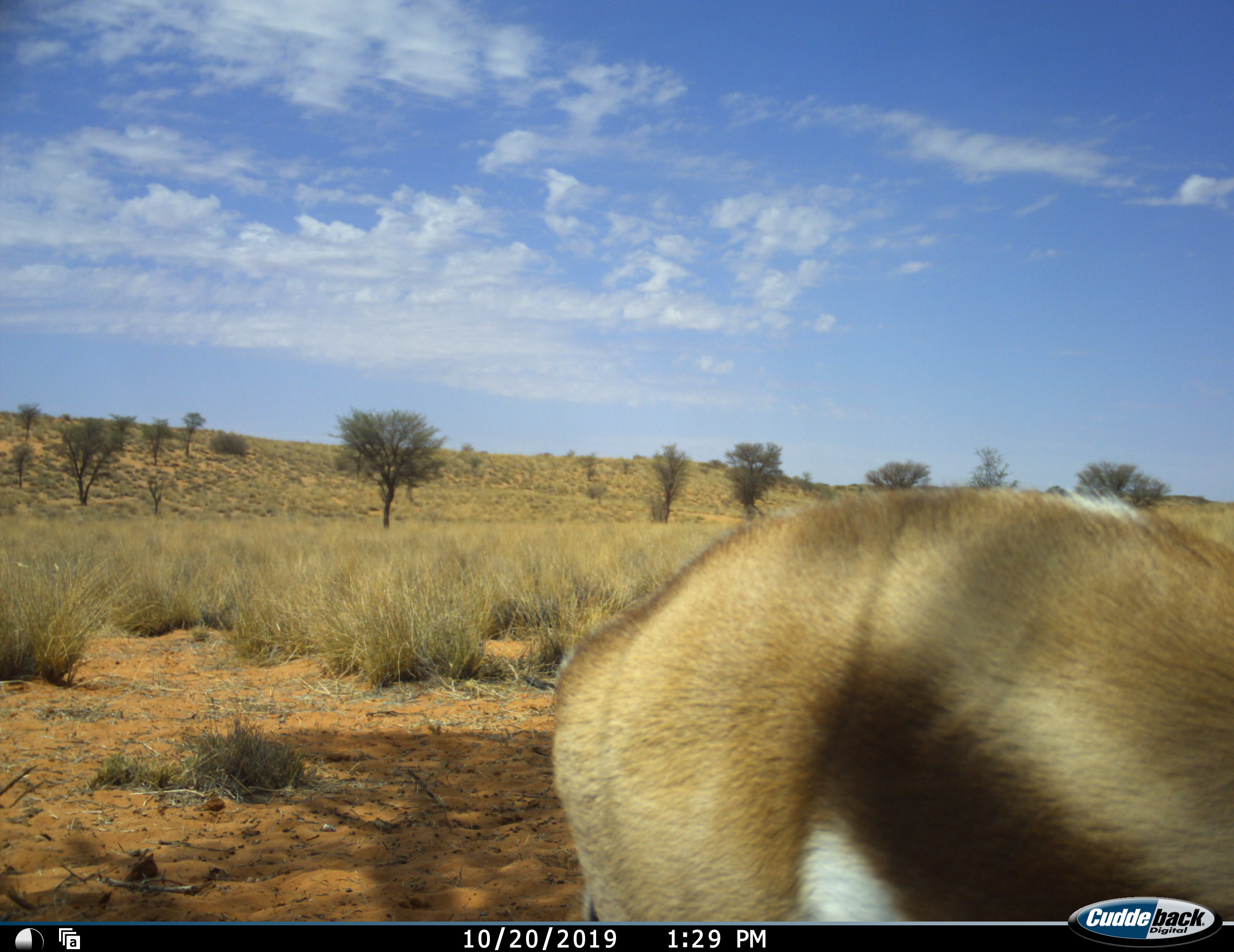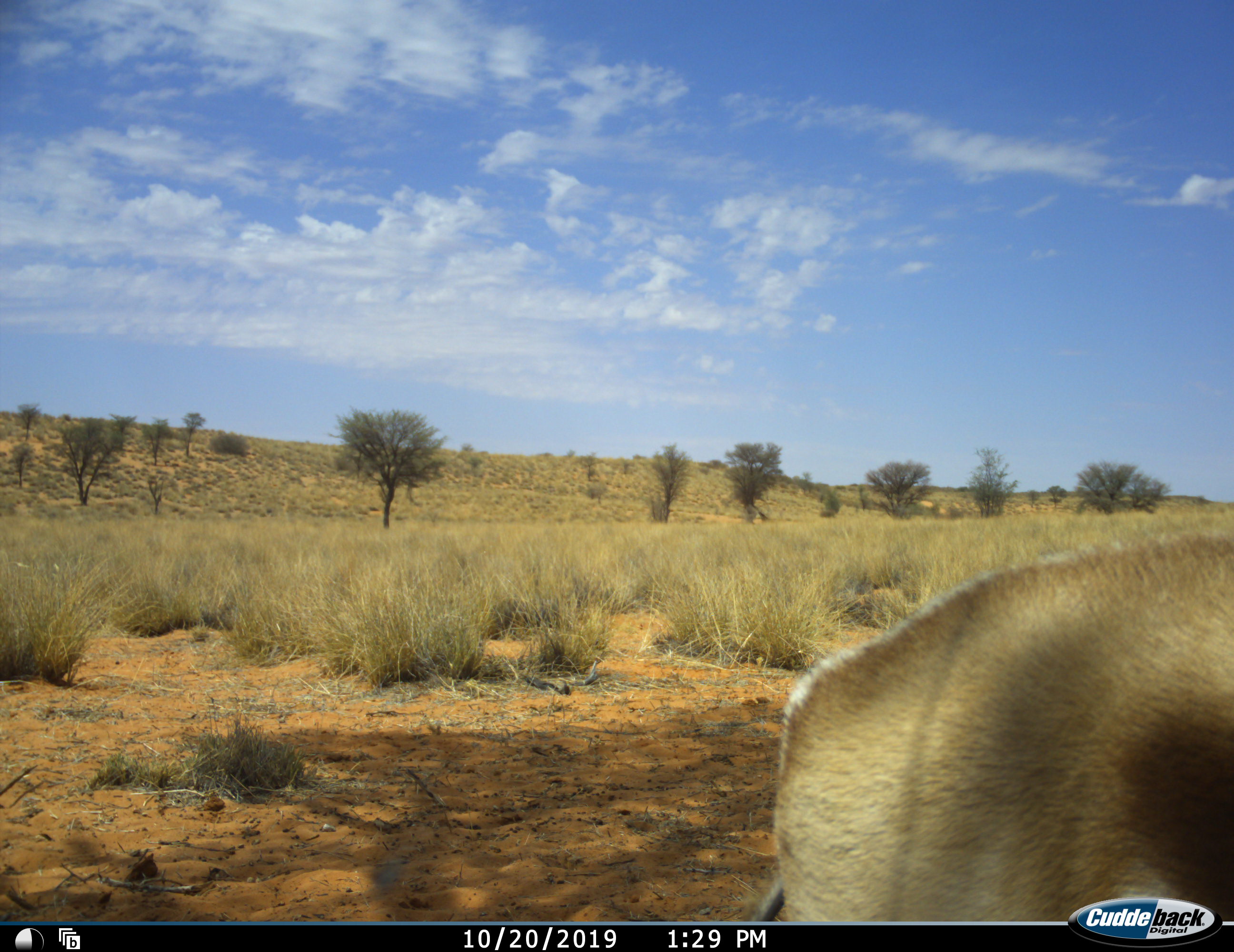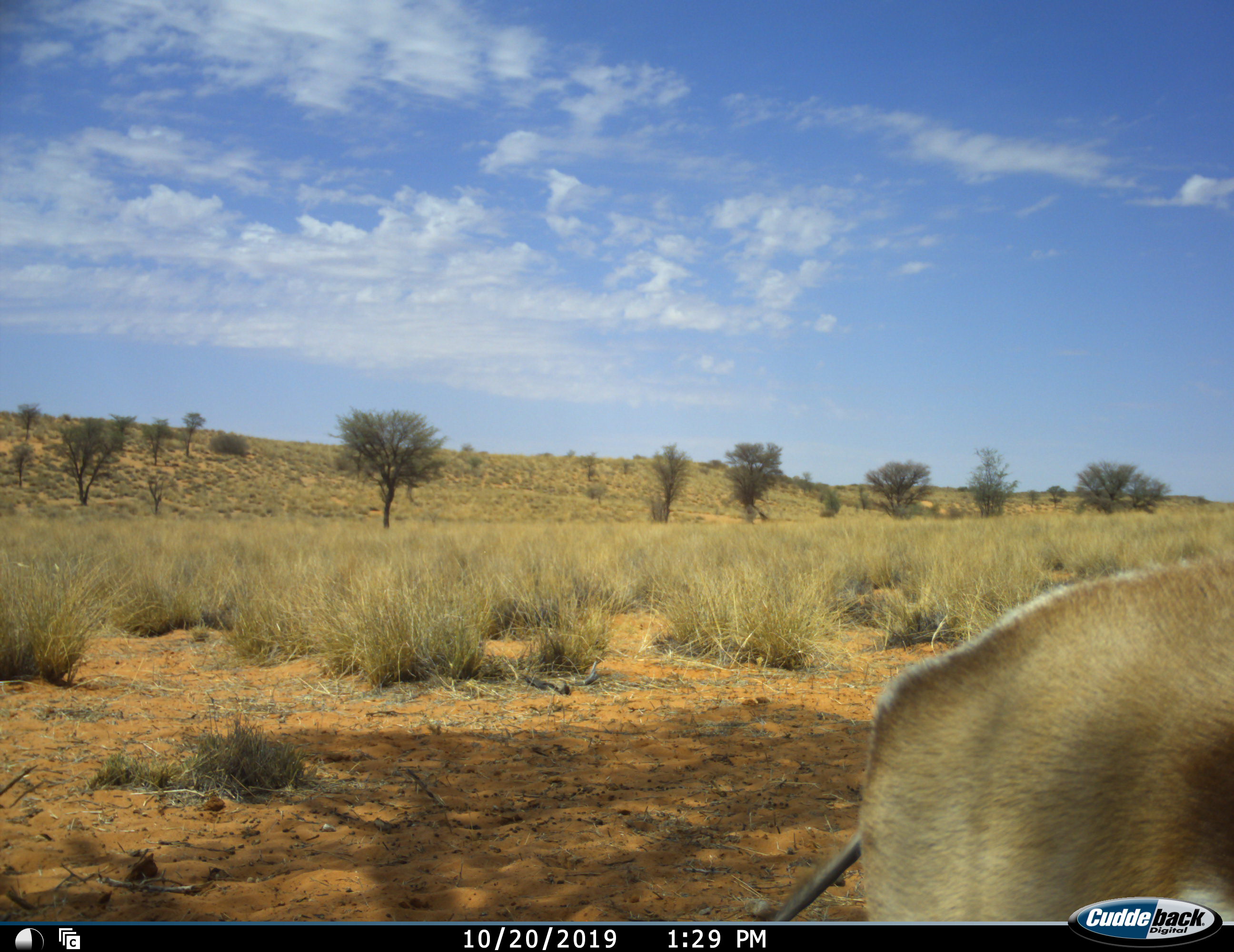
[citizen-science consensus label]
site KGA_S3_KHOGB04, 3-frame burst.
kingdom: Animalia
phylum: Chordata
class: Mammalia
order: Artiodactyla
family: Bovidae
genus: Antidorcas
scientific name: Antidorcas marsupialis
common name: springbok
Springbok (Antidorcas marsupialis), count 1. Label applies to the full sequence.